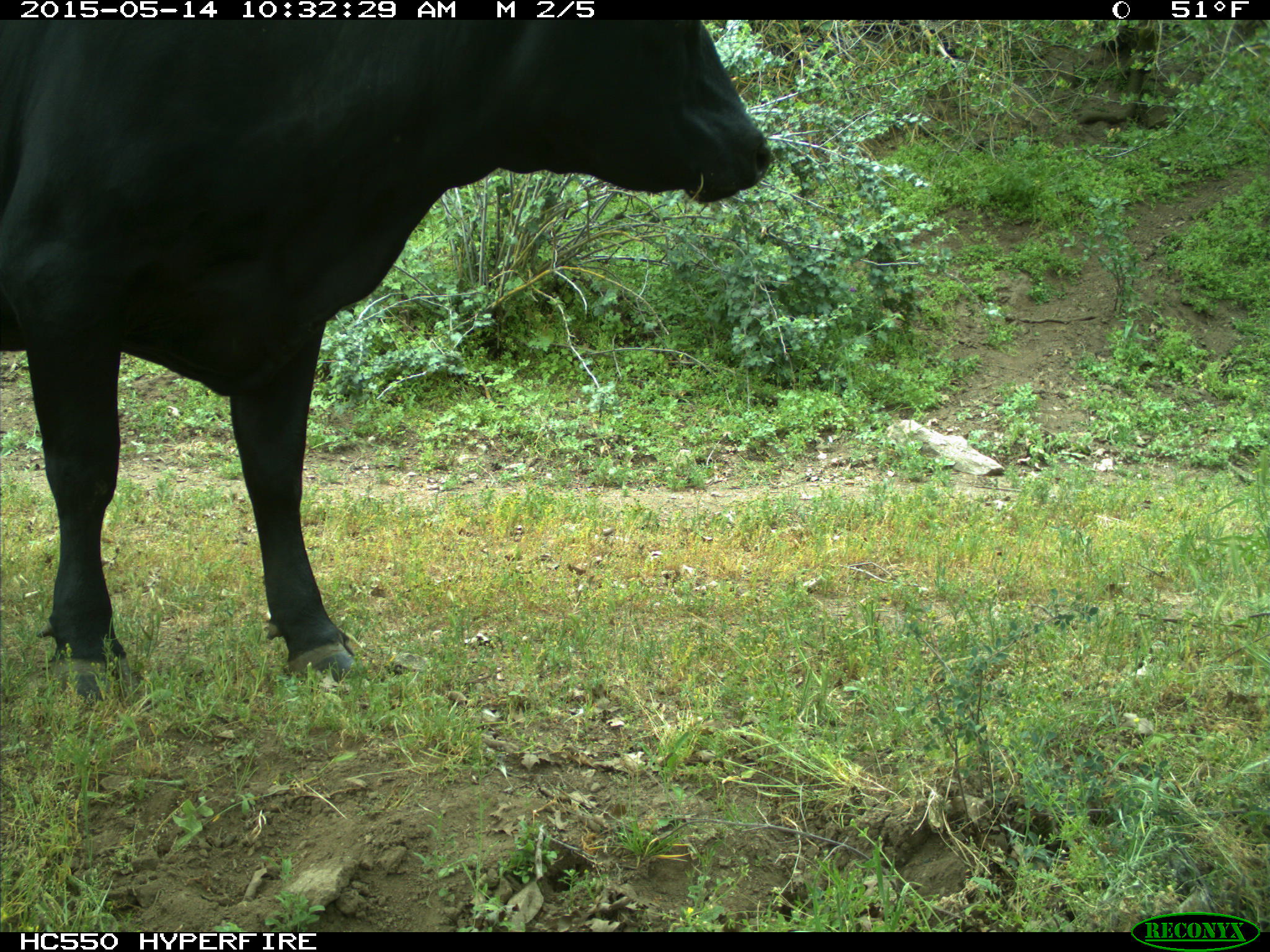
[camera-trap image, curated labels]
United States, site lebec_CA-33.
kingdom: Animalia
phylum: Chordata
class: Mammalia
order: Artiodactyla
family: Bovidae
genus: Bos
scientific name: Bos taurus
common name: domestic cow